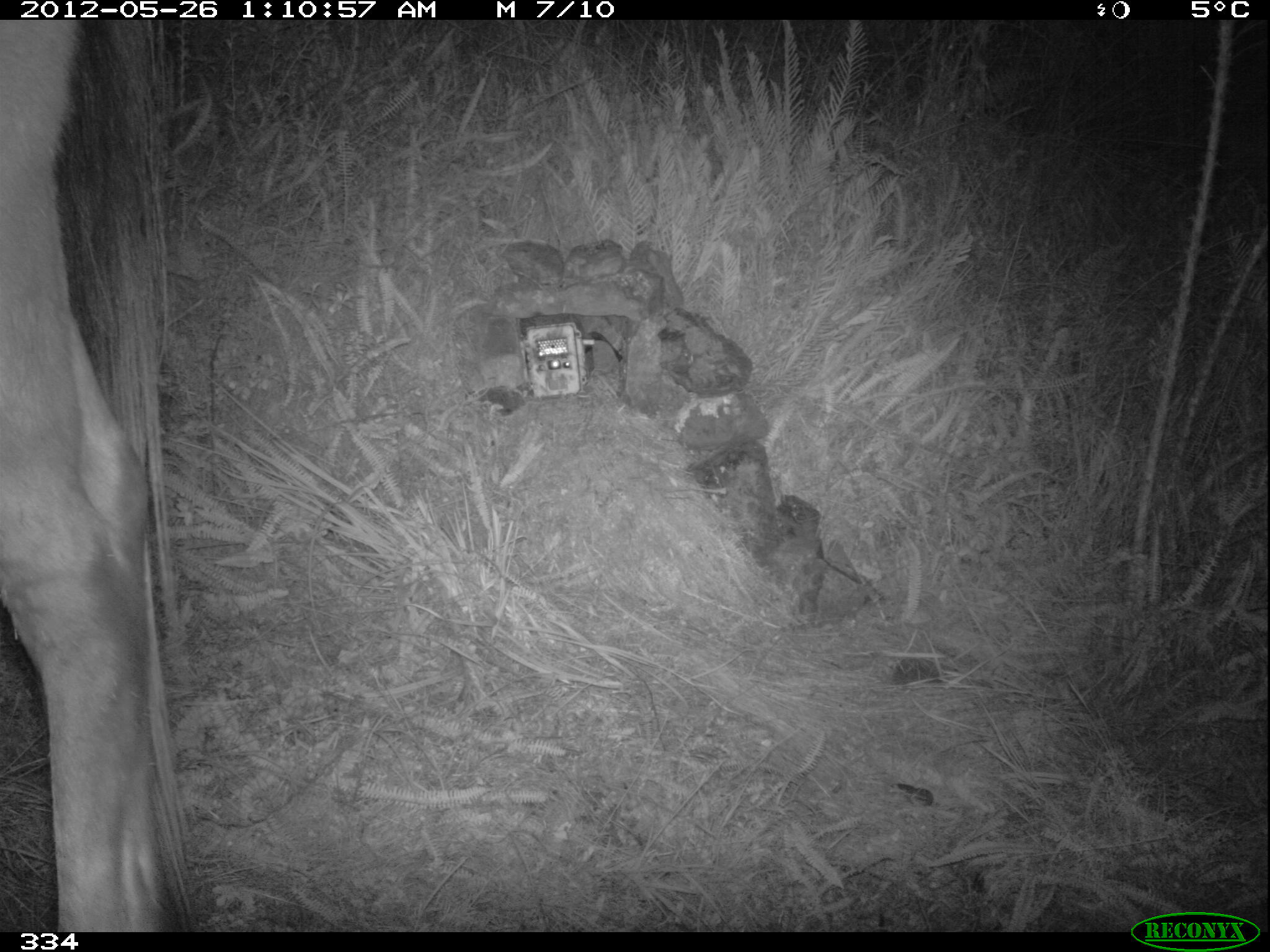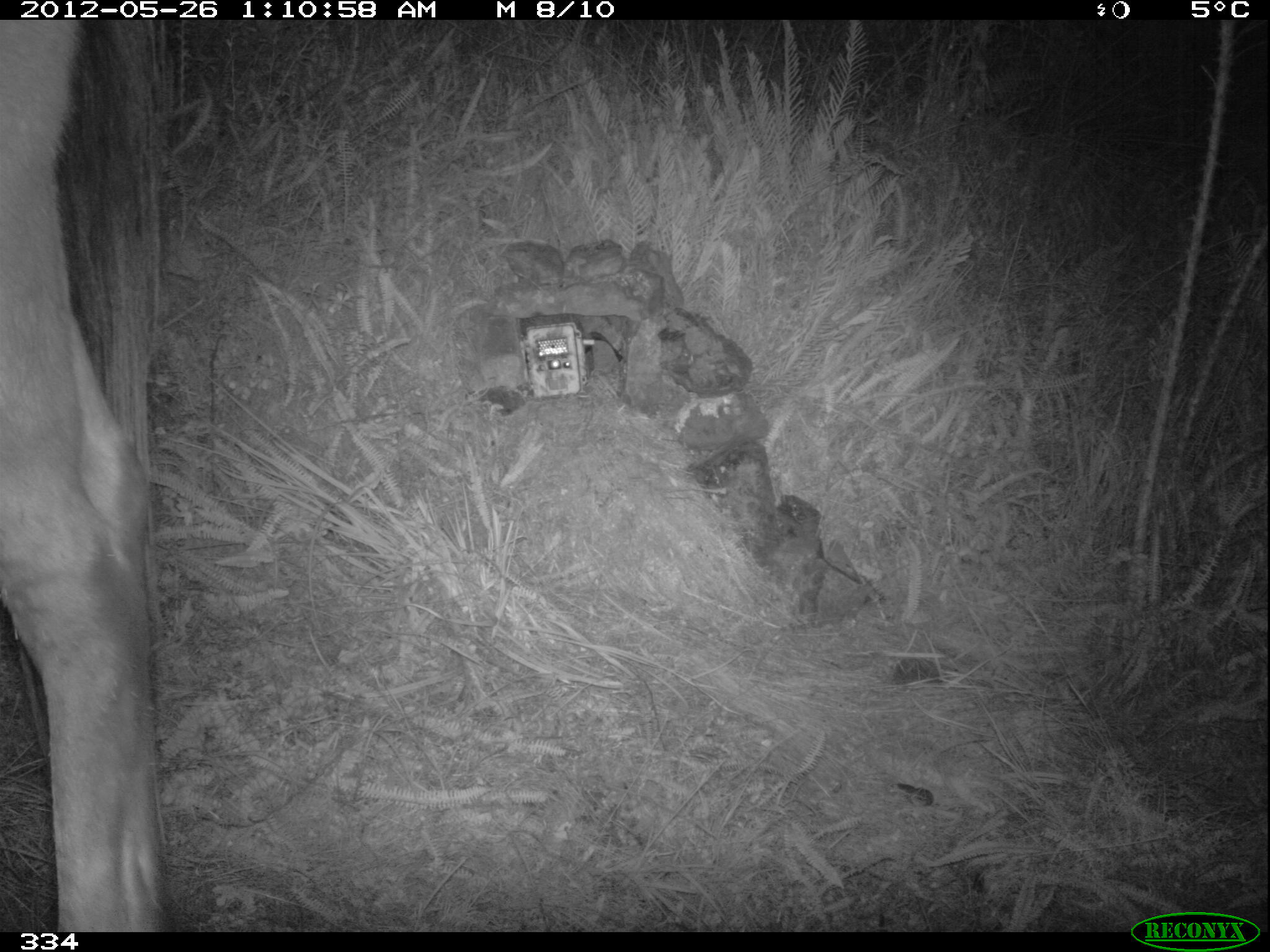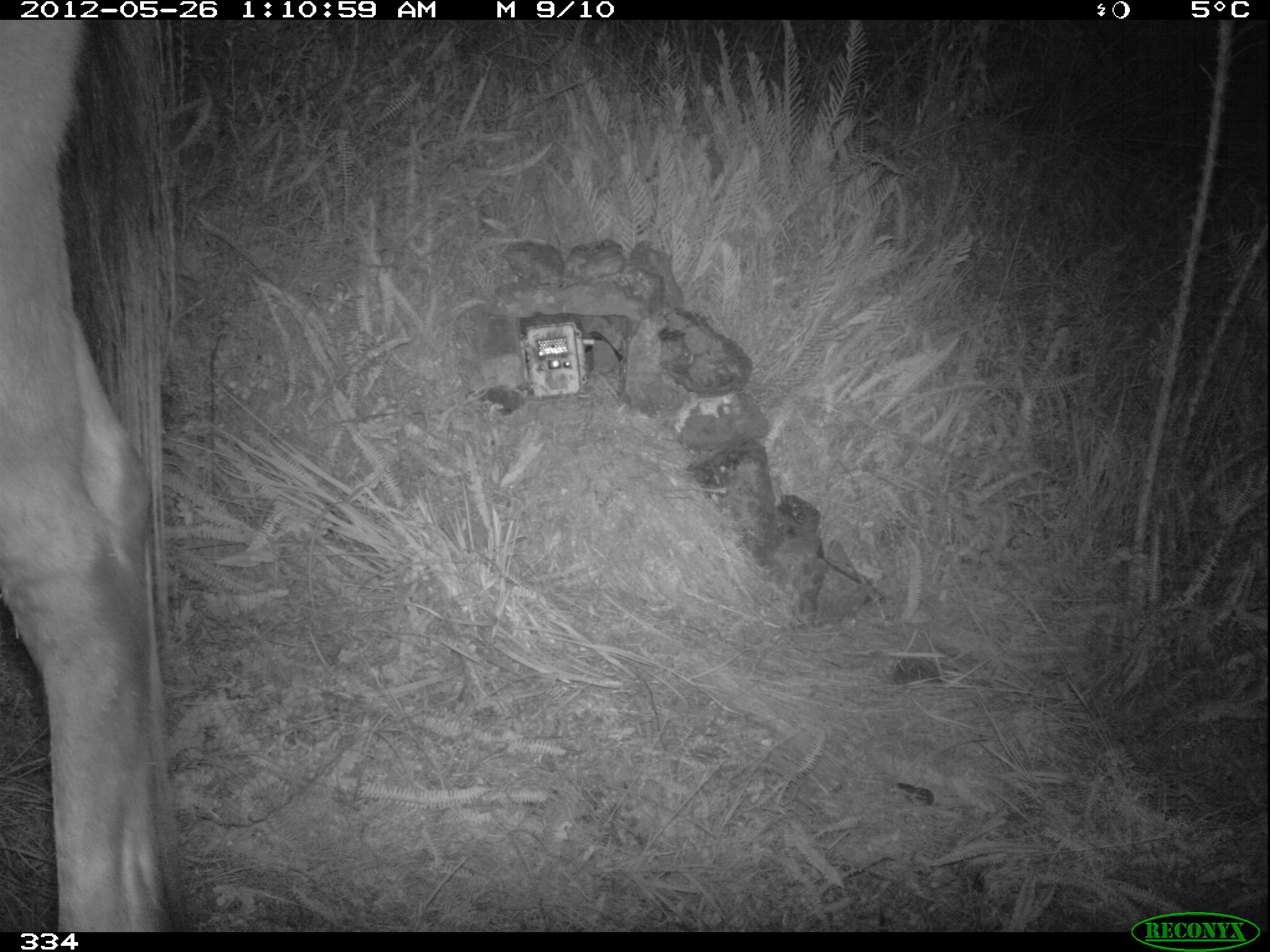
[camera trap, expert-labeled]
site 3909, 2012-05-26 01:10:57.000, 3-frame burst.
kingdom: Animalia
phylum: Chordata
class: Mammalia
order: Perissodactyla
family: Equidae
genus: Equus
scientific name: Equus caballus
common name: domestic horse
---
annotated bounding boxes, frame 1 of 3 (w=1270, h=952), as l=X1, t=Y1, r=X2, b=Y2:
equus caballus: l=1, t=21, r=198, b=931